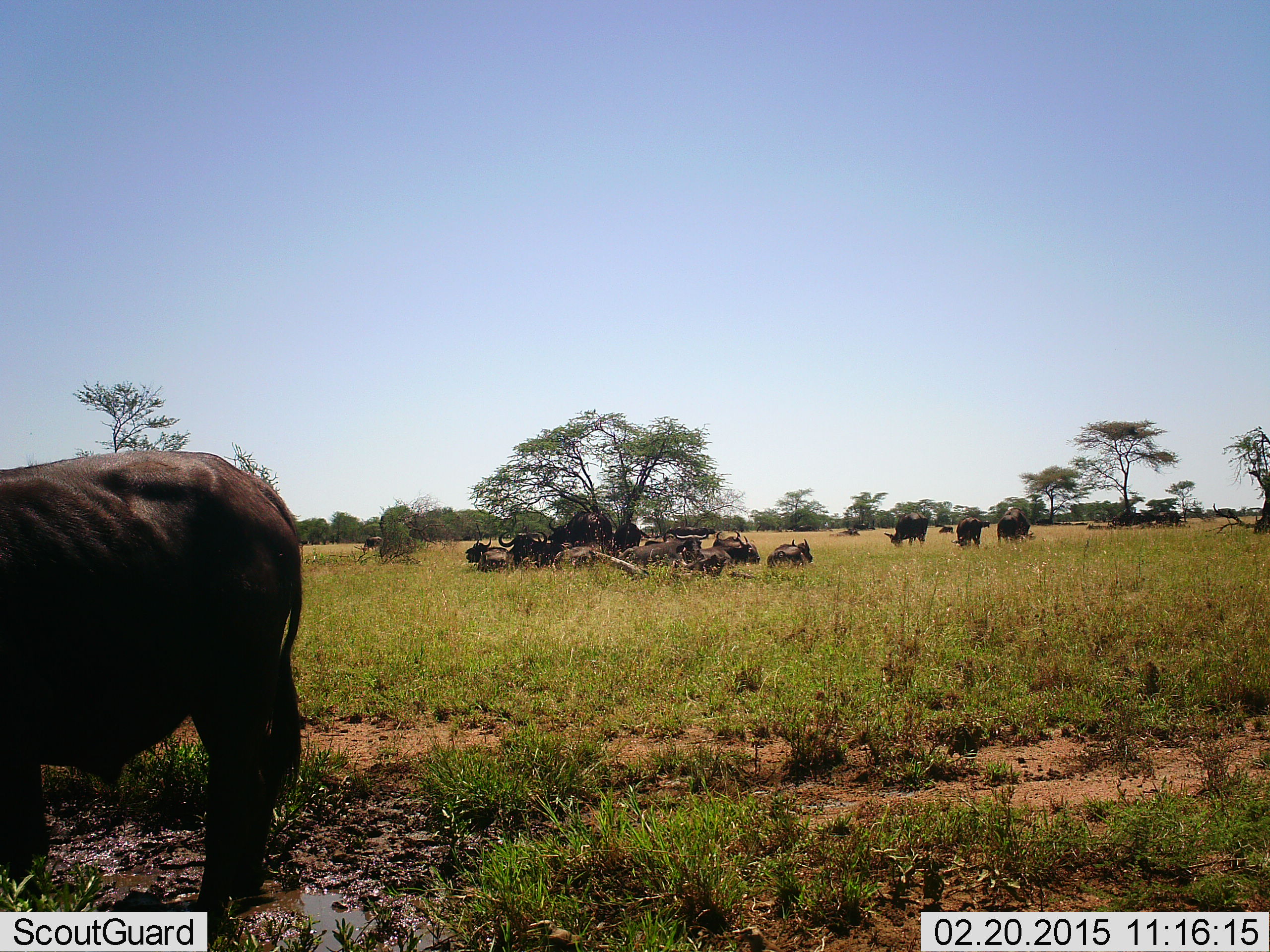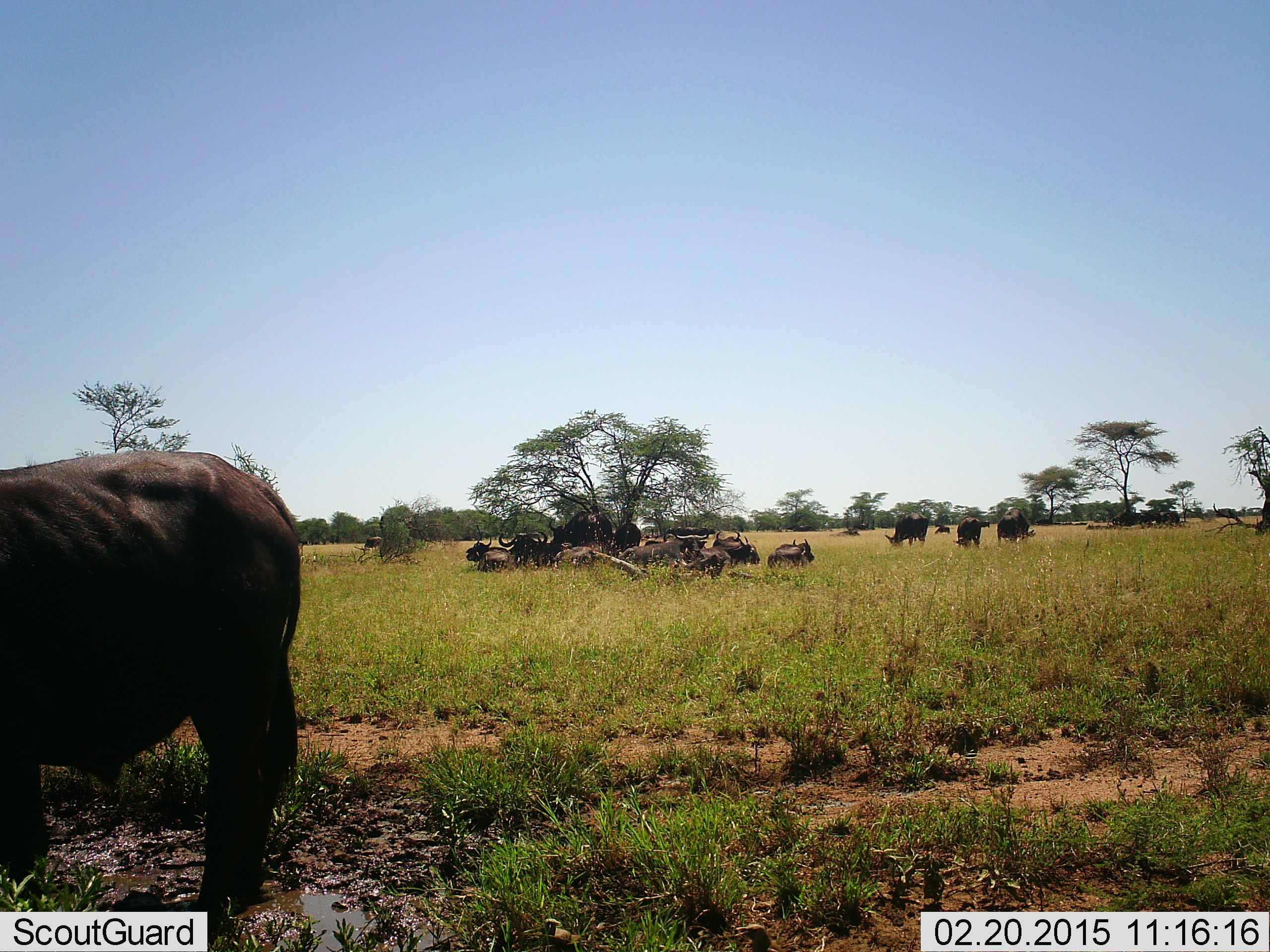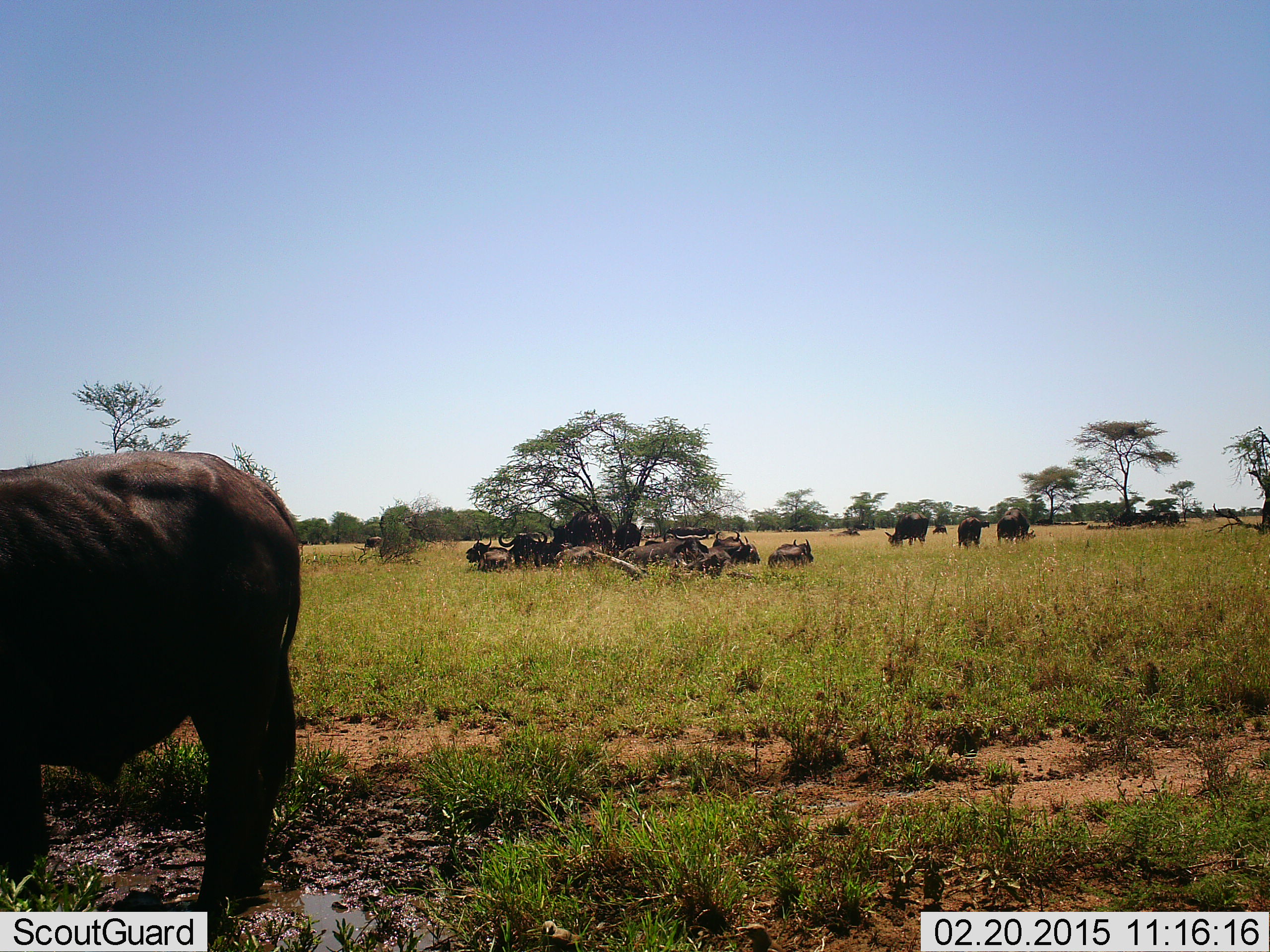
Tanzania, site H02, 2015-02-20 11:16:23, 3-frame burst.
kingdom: Animalia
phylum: Chordata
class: Mammalia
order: Artiodactyla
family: Bovidae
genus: Syncerus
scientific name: Syncerus caffer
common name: cape buffalo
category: buffalo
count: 11-50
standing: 70%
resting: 80%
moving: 10%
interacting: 0%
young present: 0%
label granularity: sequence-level